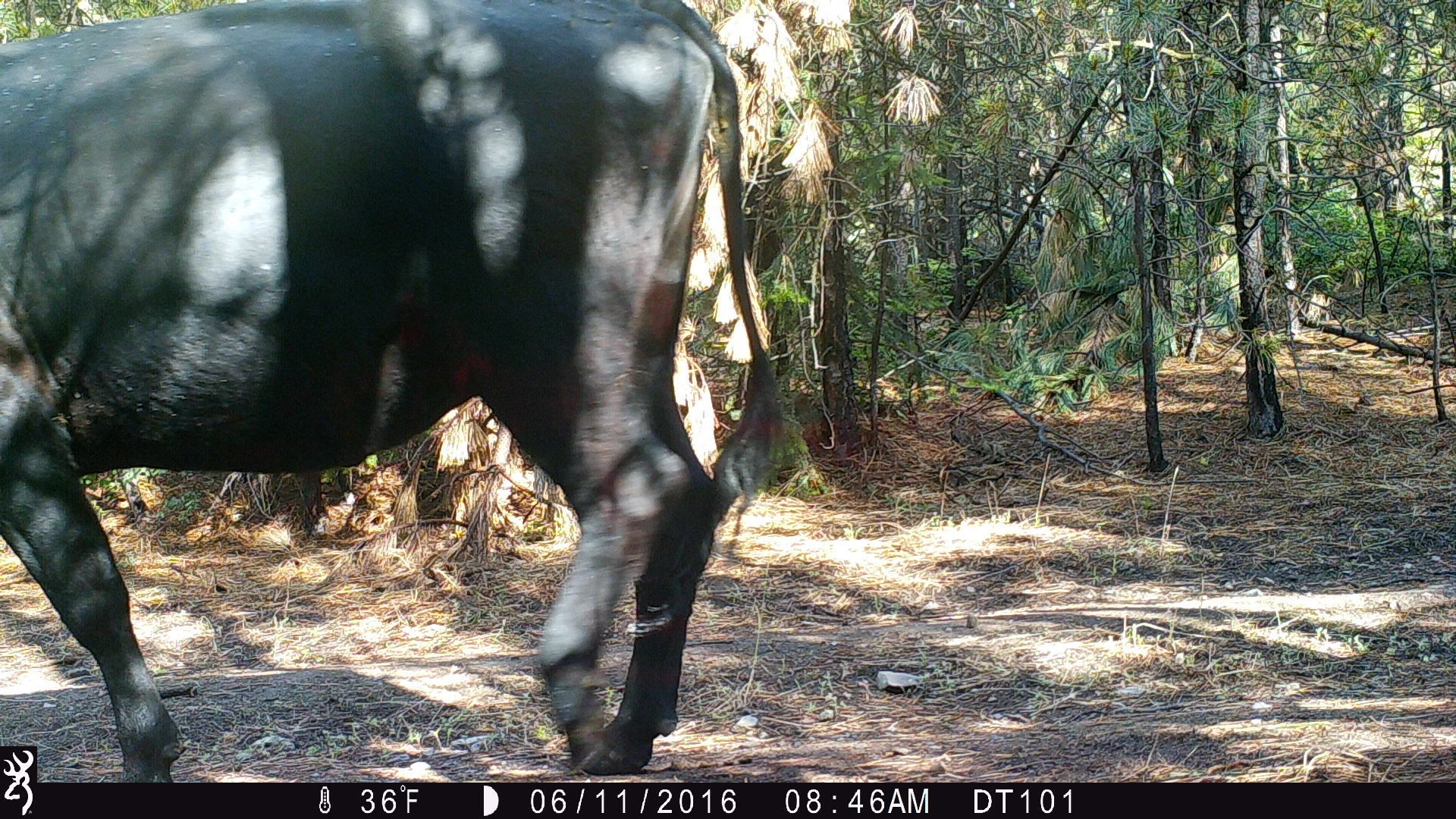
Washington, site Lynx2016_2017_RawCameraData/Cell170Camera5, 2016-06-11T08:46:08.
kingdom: Animalia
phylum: Chordata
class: Mammalia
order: Artiodactyla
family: Bovidae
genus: Bos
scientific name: Bos taurus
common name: domestic cattle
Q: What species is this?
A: Domestic cattle (Bos taurus).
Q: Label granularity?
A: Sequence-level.